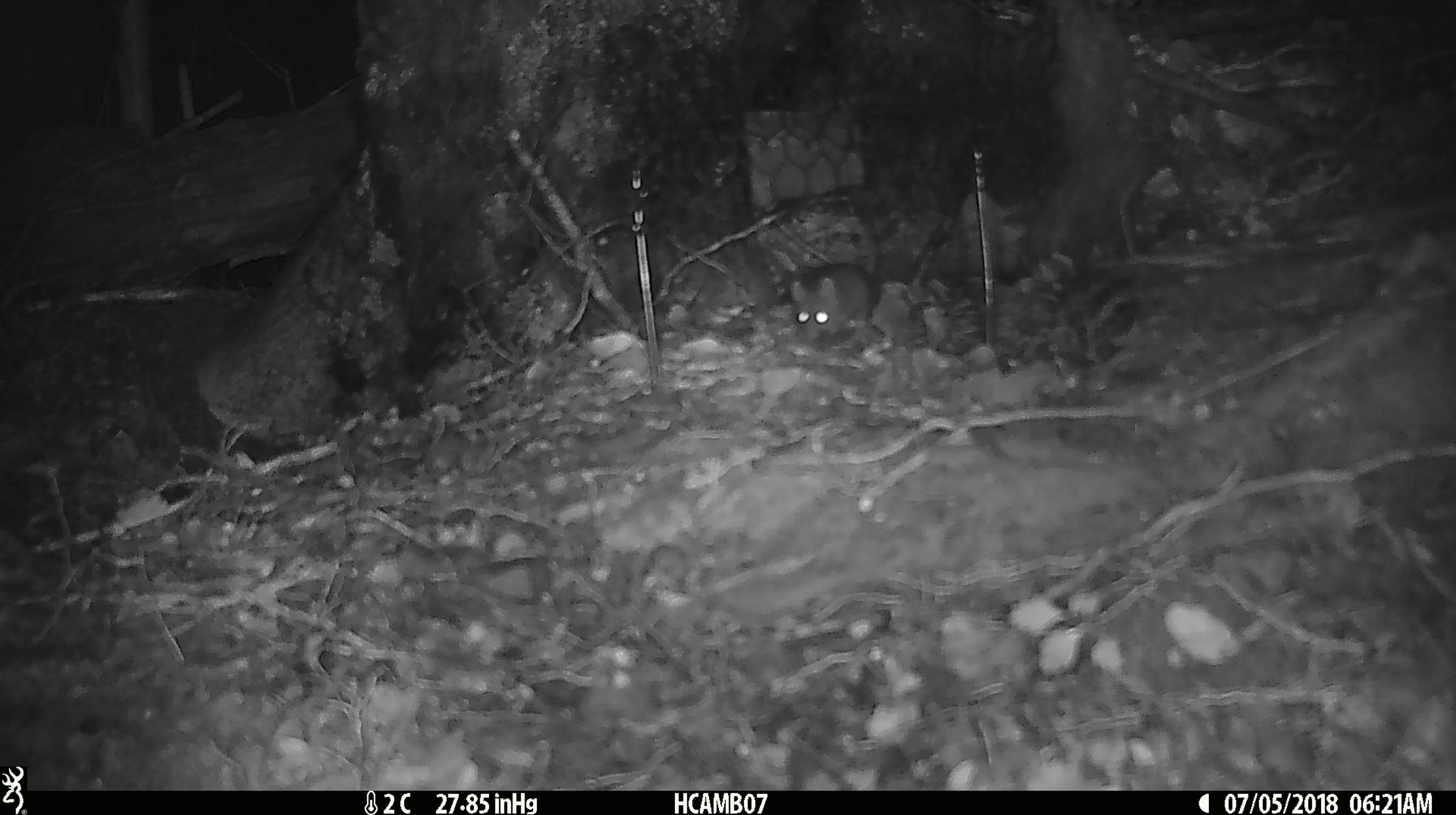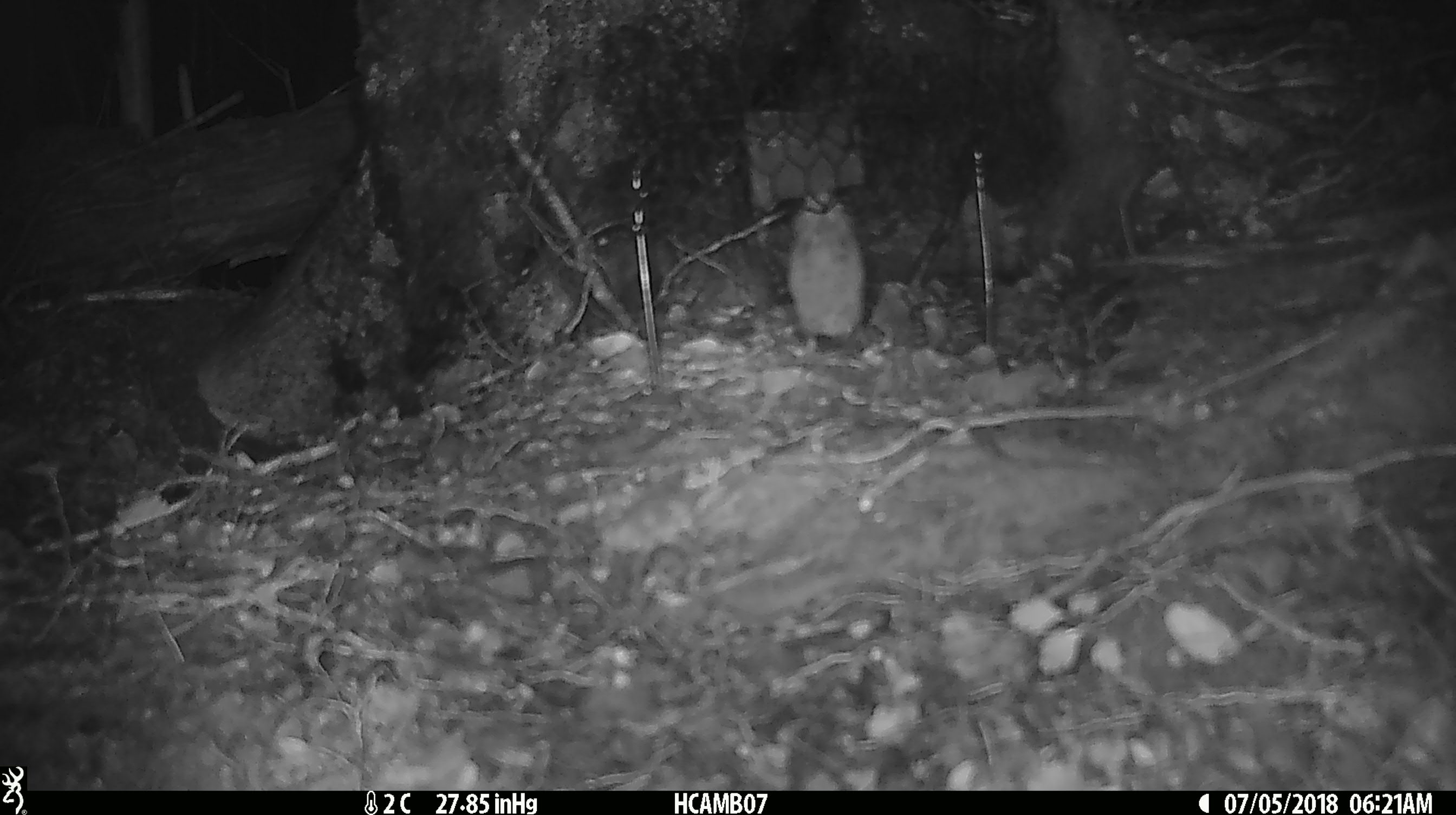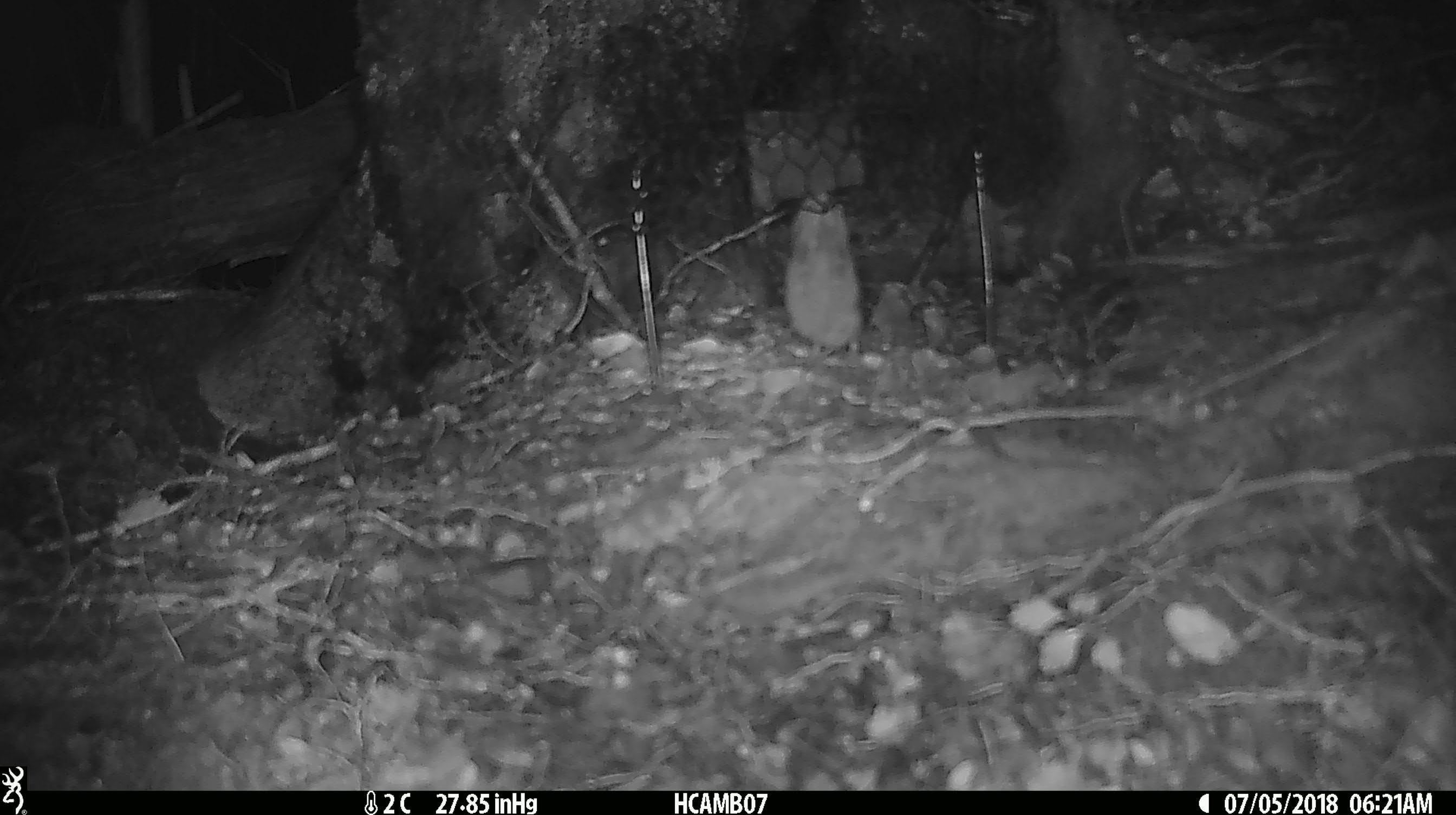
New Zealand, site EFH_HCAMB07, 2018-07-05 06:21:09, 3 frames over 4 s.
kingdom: Animalia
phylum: Chordata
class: Mammalia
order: Rodentia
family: Muridae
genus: Mus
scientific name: Mus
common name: mouse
Mouse (Mus).